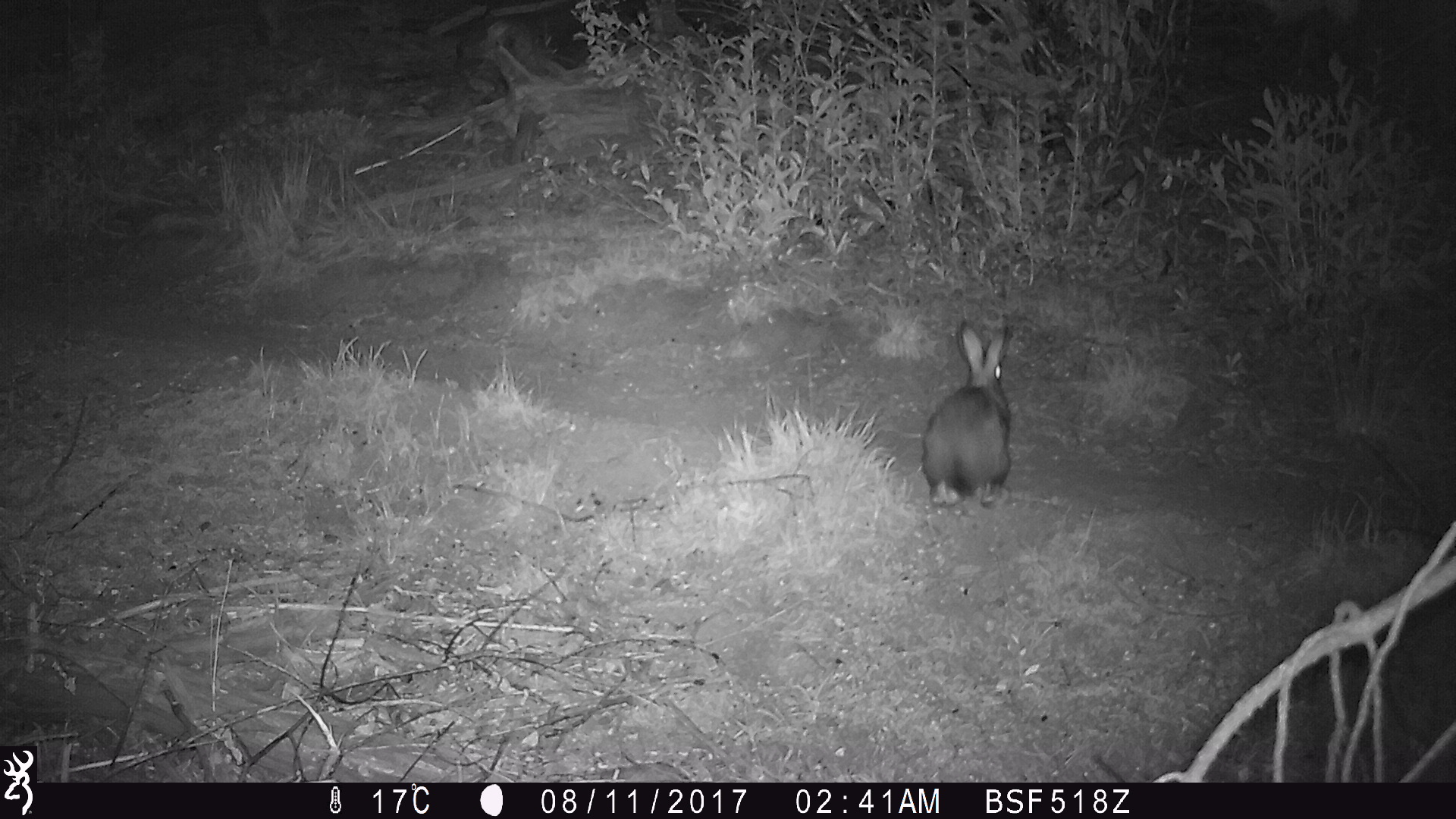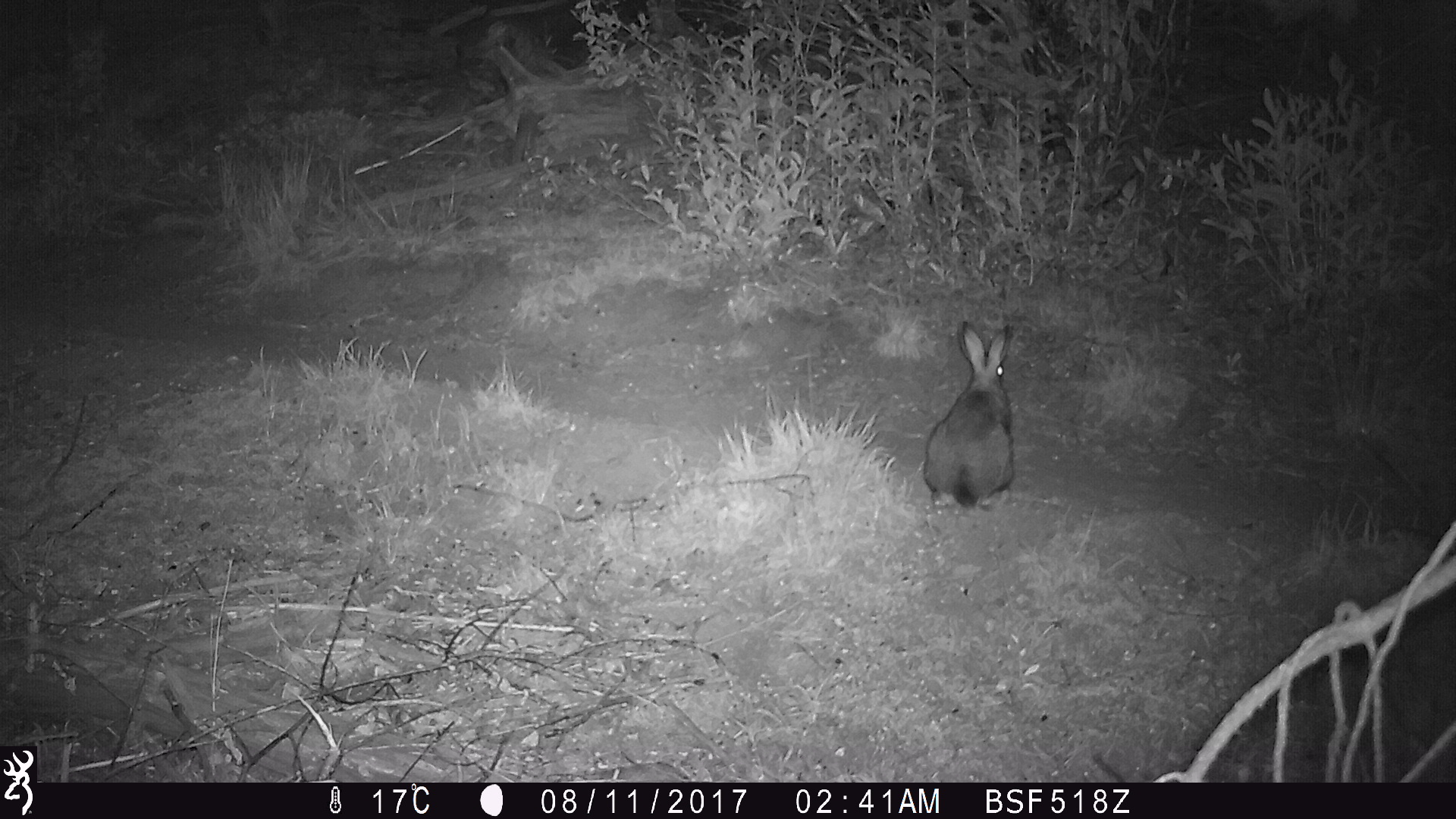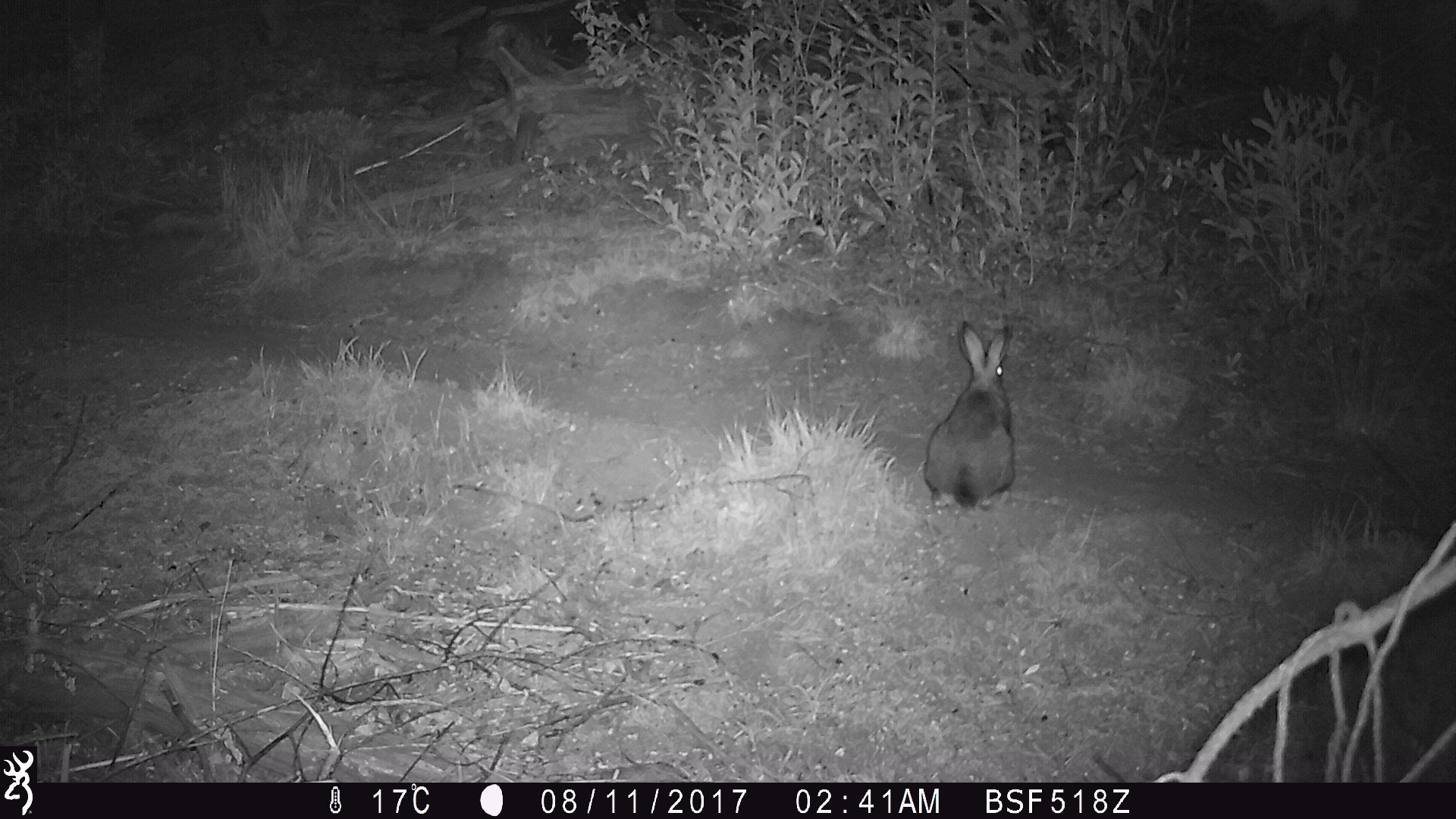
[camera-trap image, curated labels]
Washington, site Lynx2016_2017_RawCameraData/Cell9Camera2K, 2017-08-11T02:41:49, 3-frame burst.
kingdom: Animalia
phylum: Chordata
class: Mammalia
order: Lagomorpha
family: Leporidae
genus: Lepus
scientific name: Lepus americanus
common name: snowshoe hare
Lepus americanus (snowshoe hare). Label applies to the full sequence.